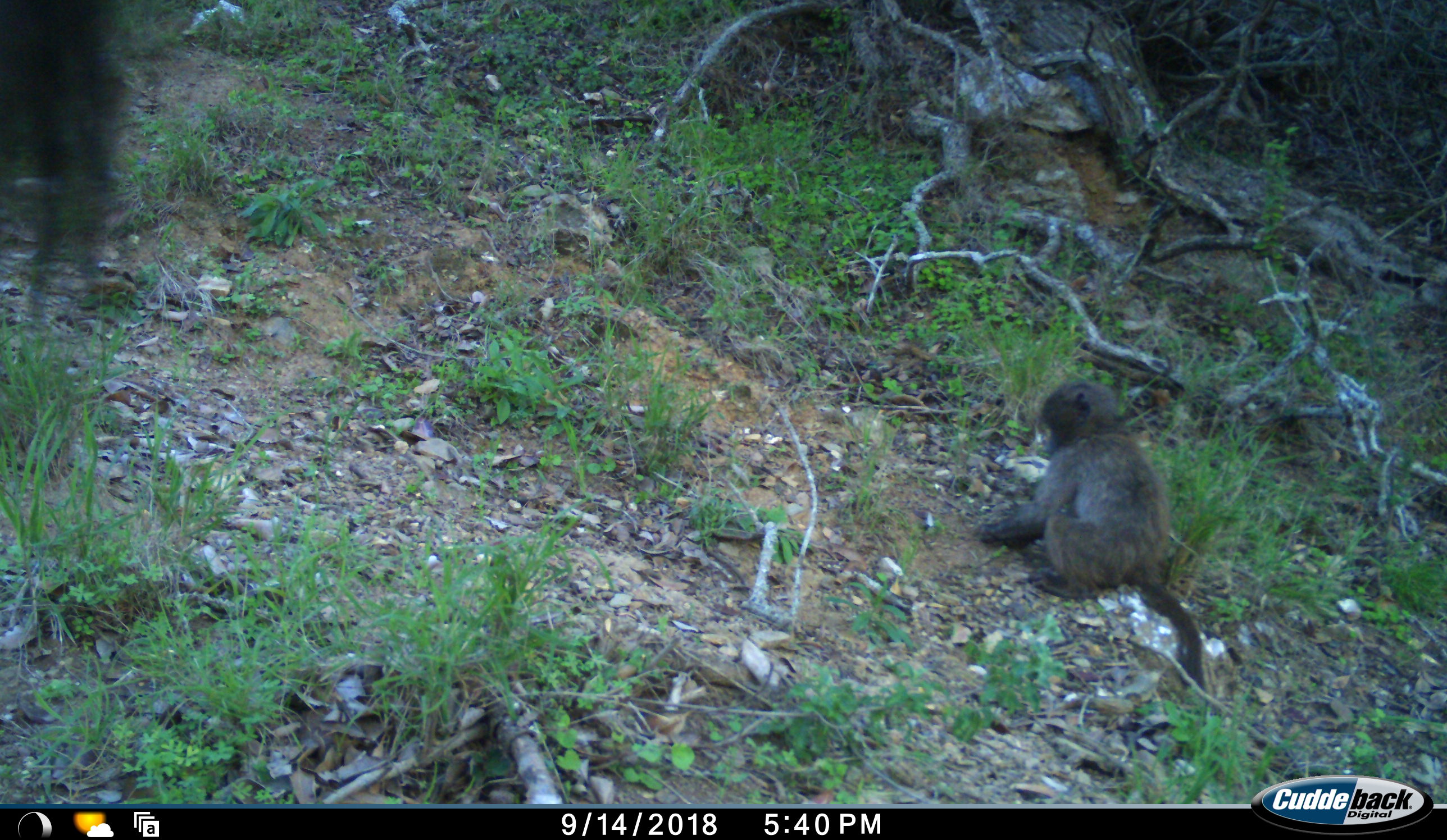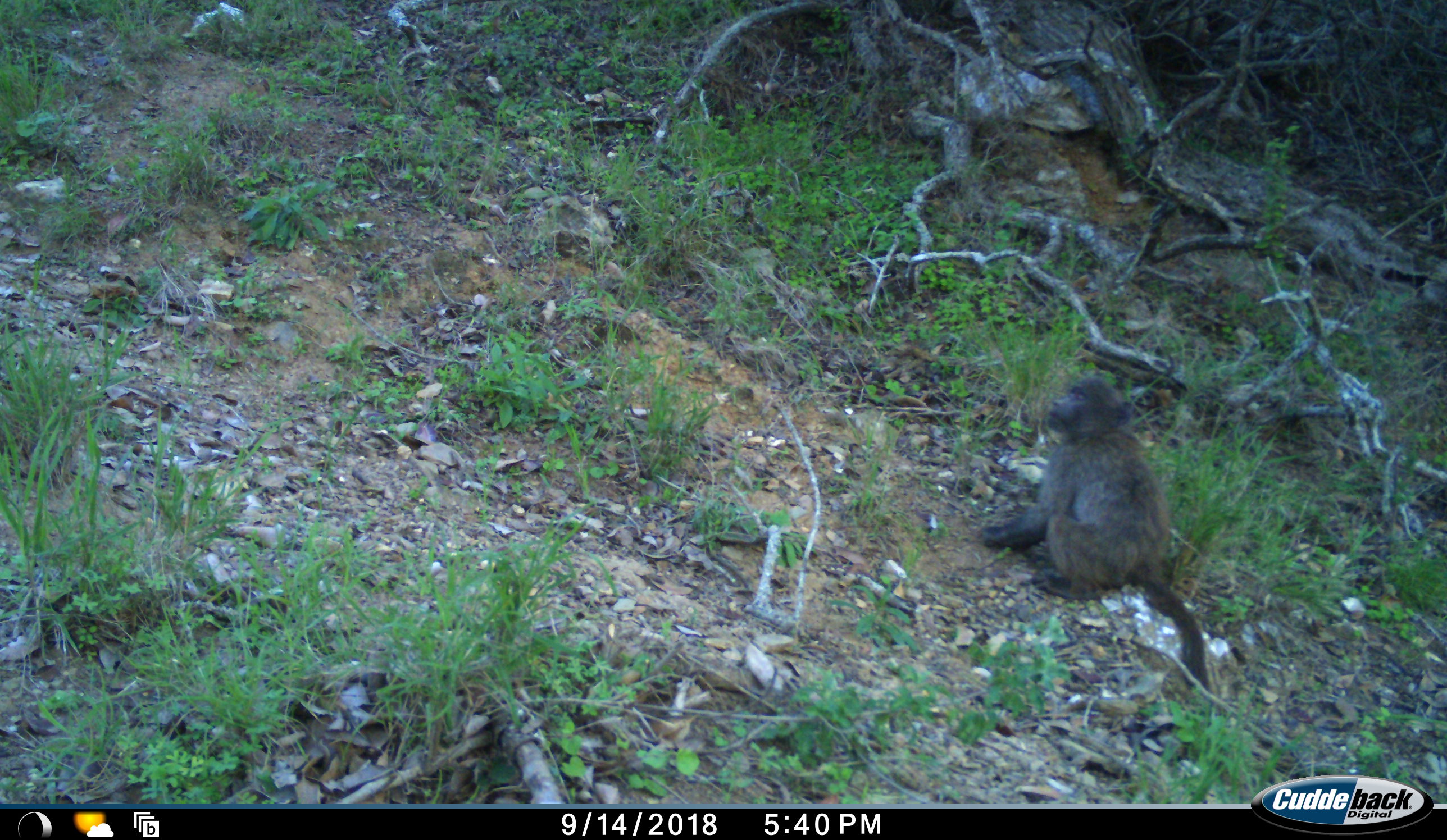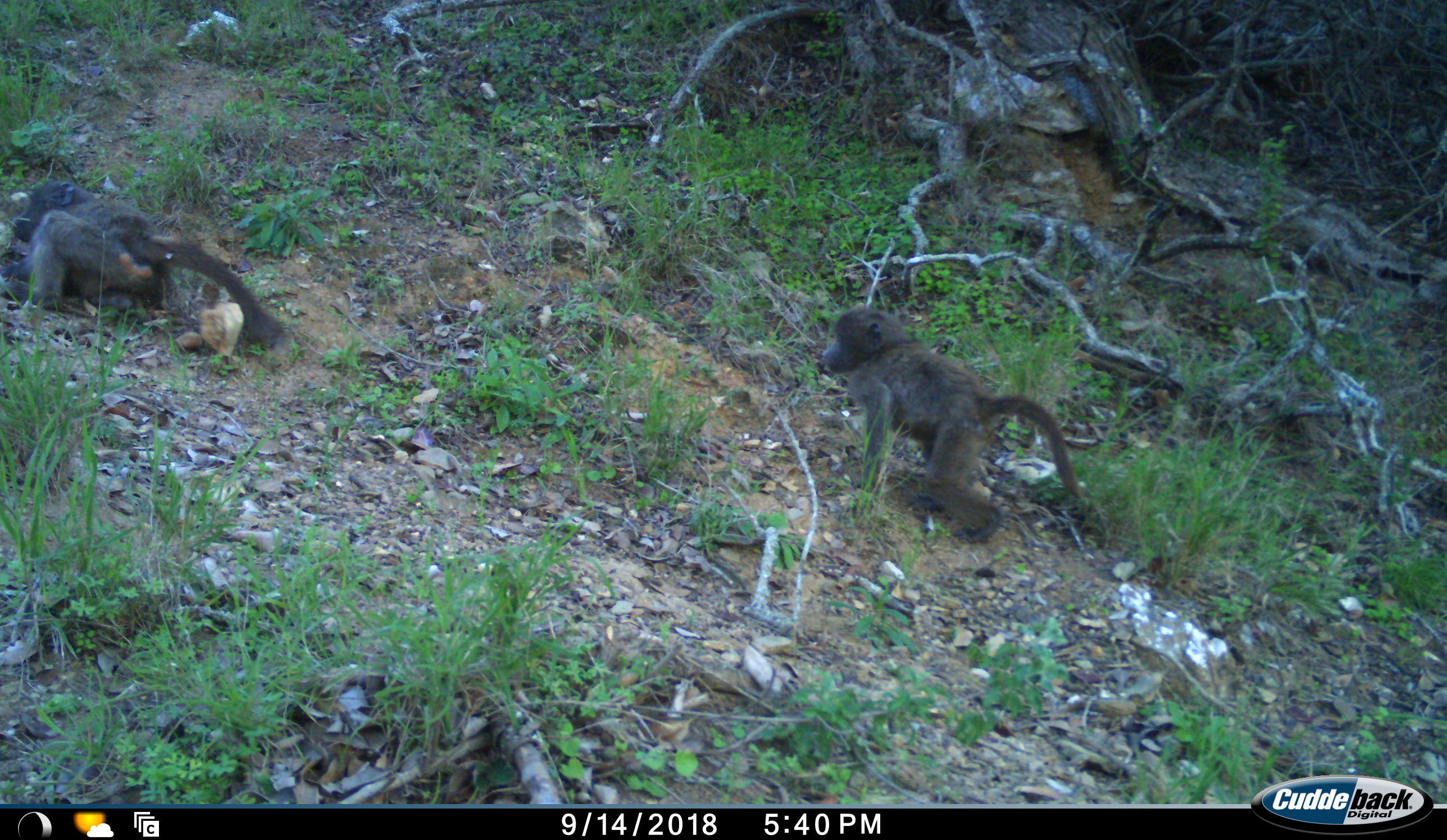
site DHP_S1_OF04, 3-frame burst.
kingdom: Animalia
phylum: Chordata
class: Mammalia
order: Primates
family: Cercopithecidae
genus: Papio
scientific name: Papio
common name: baboon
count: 2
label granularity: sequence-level